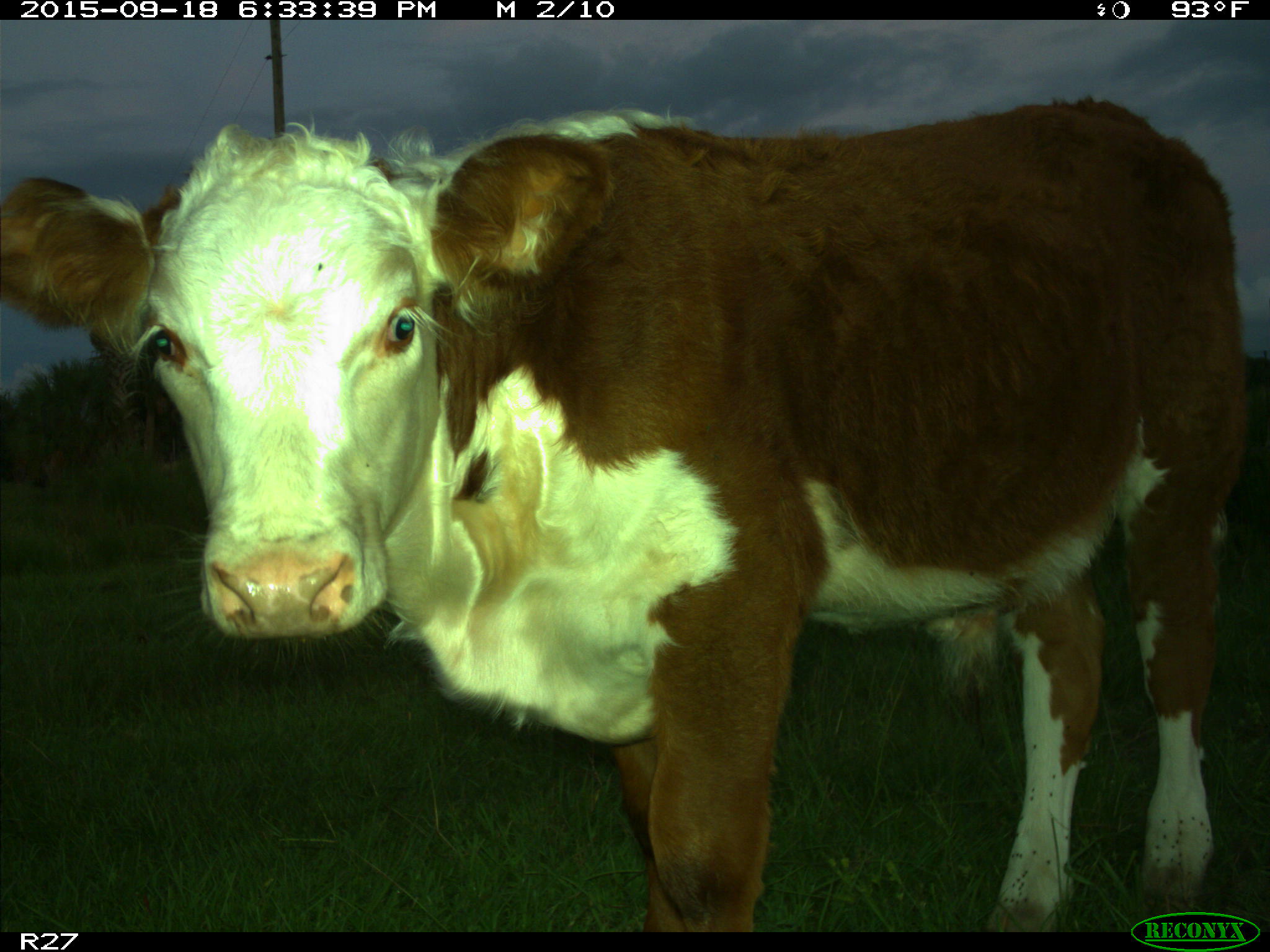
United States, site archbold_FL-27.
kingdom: Animalia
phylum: Chordata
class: Mammalia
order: Artiodactyla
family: Bovidae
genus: Bos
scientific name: Bos taurus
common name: domestic cow